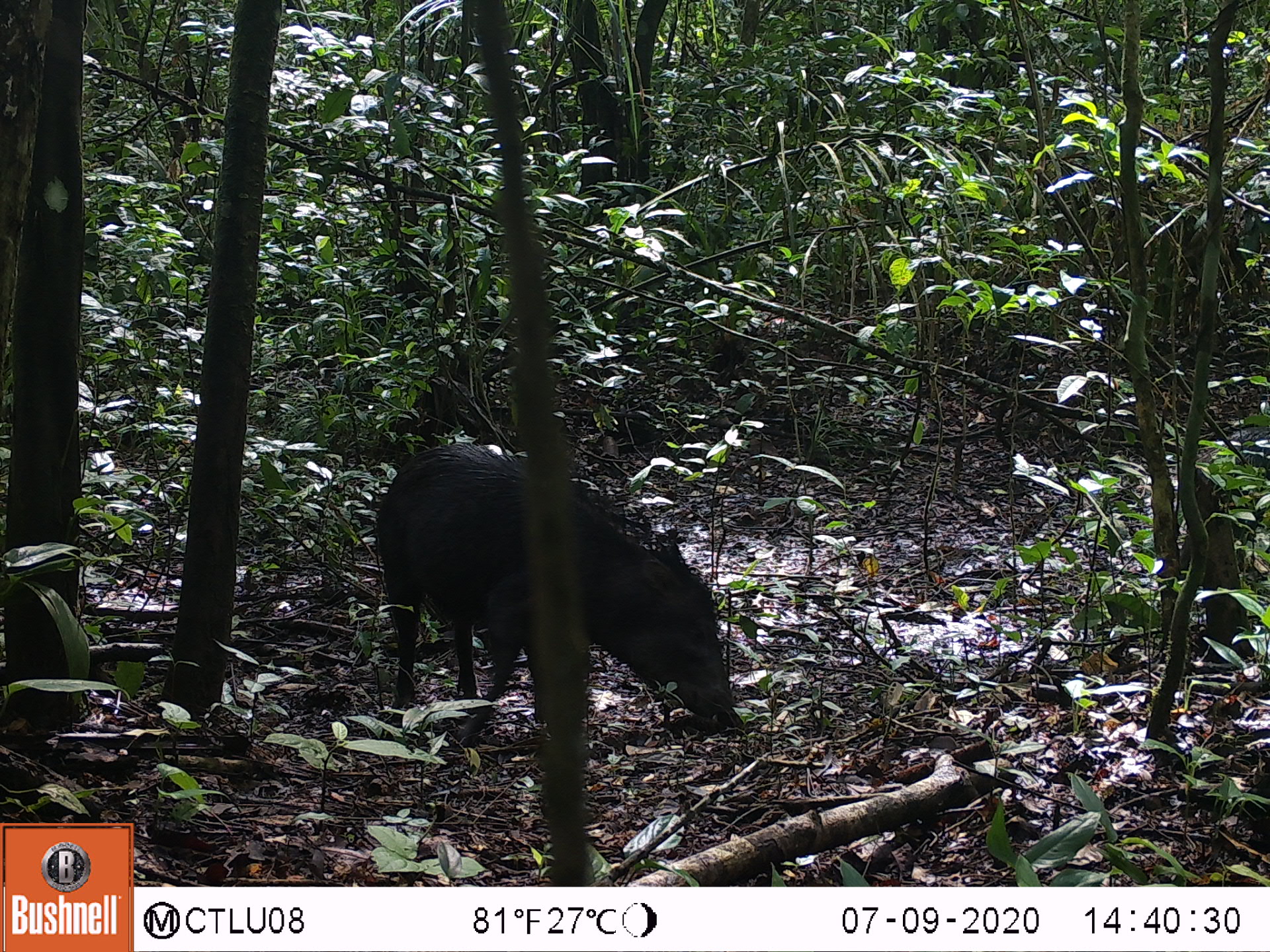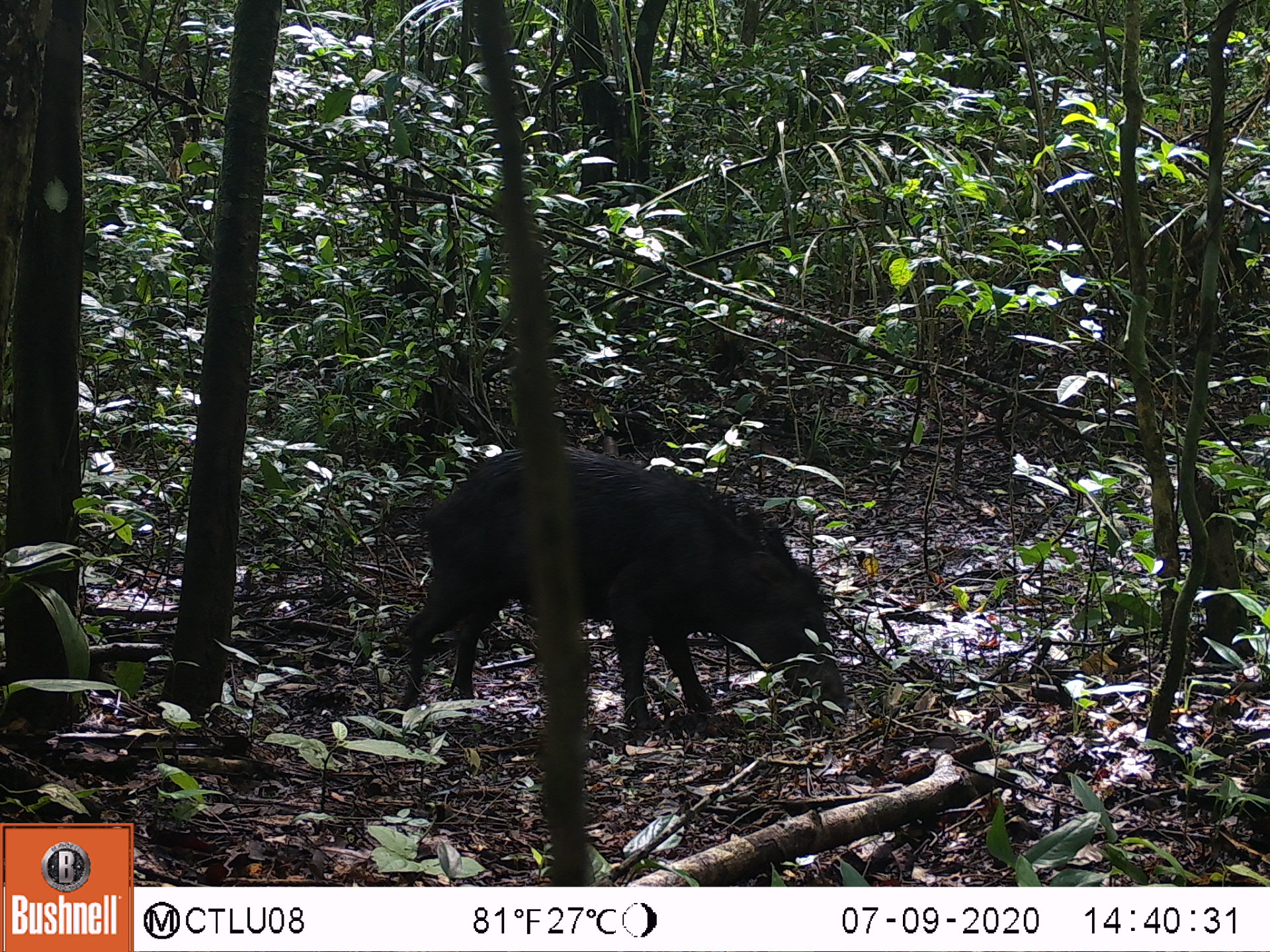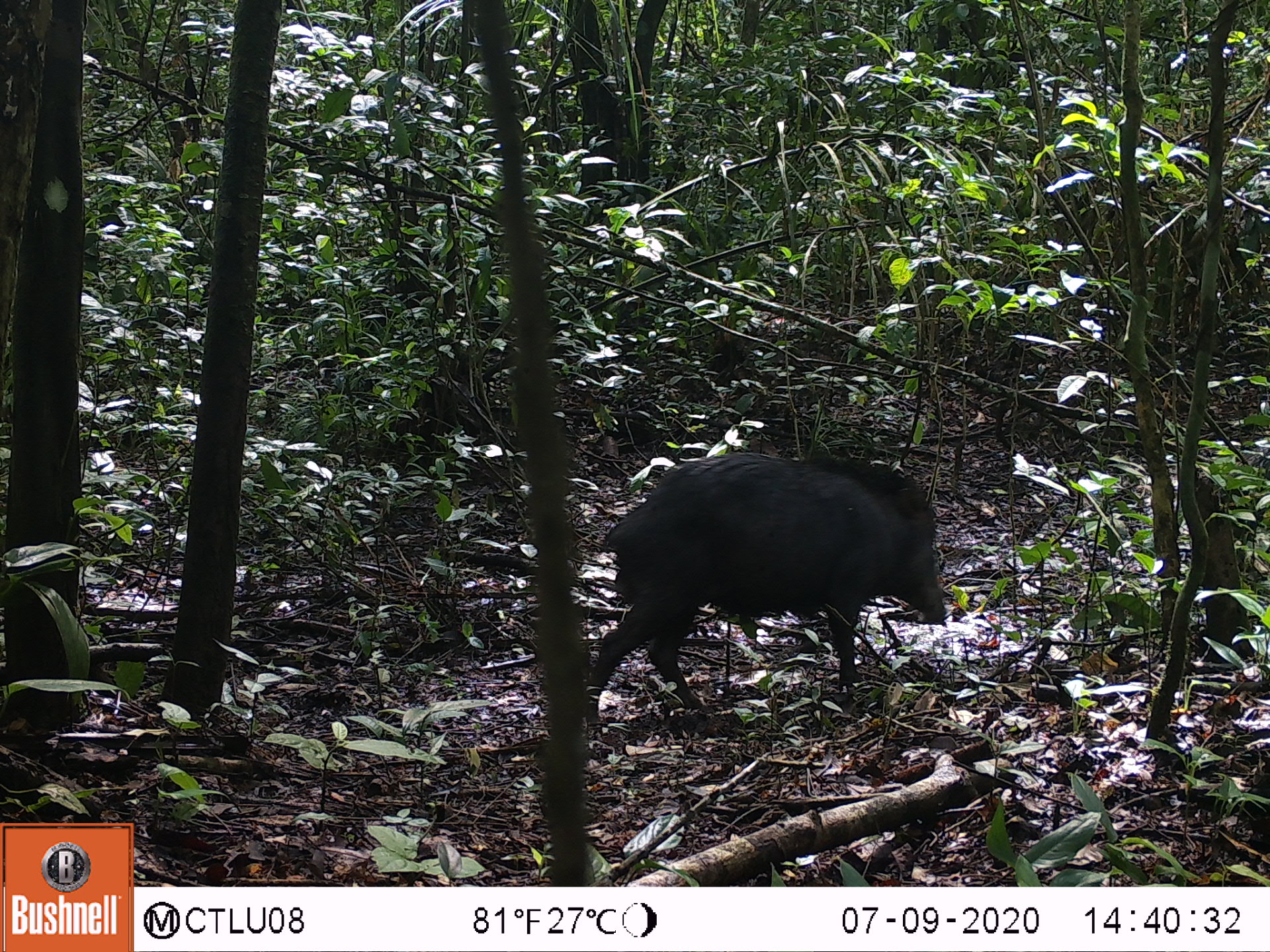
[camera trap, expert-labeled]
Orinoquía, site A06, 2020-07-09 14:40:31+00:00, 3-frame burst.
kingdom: Animalia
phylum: Chordata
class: Mammalia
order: Artiodactyla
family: Tayassuidae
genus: Tayassu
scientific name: Tayassu pecari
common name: white-lipped peccary